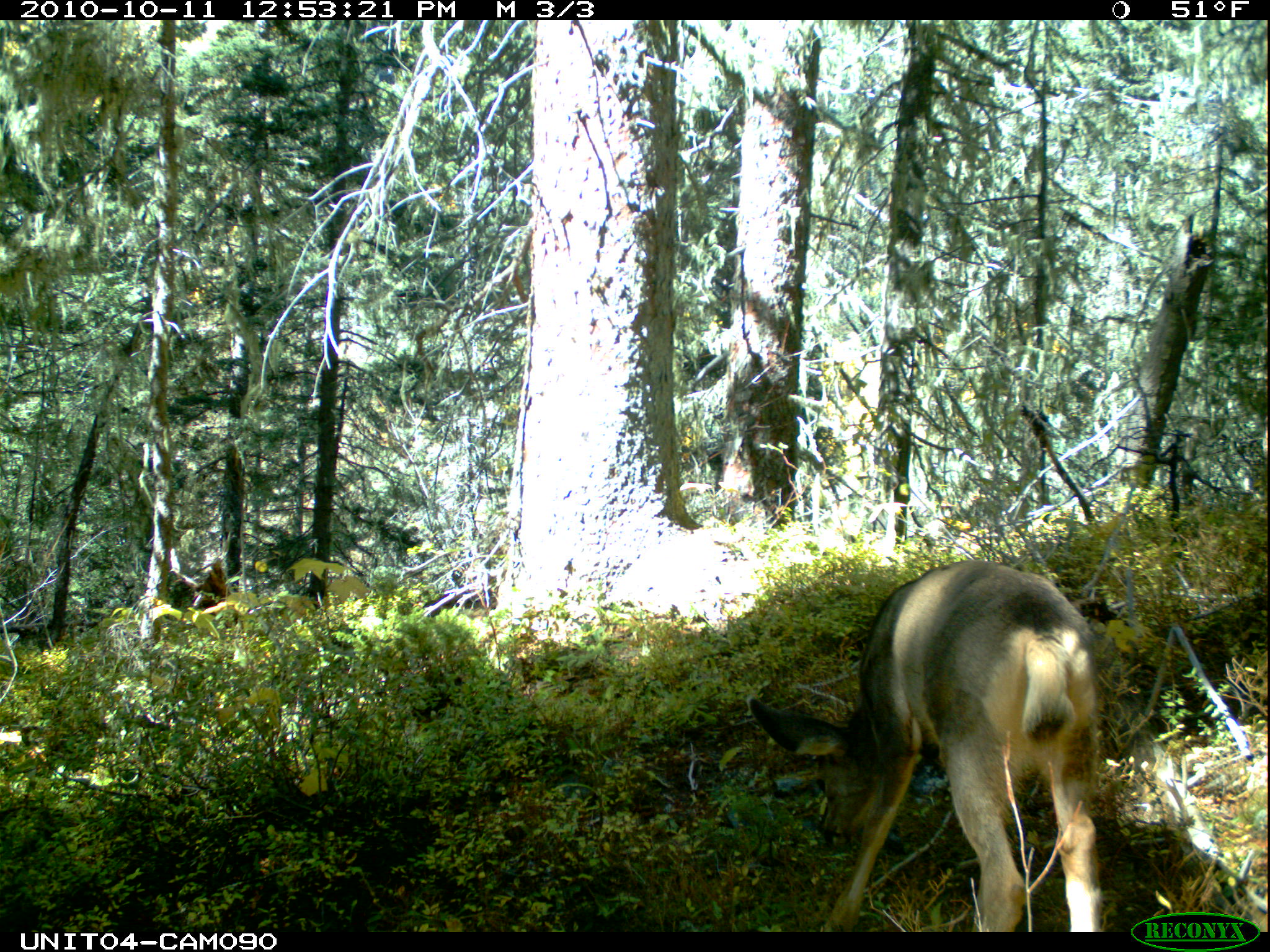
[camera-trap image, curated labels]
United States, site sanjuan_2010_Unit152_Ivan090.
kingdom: Animalia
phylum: Chordata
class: Mammalia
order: Artiodactyla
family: Cervidae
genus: Odocoileus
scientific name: Odocoileus hemionus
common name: mule deer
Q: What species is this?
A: Odocoileus hemionus (mule deer).